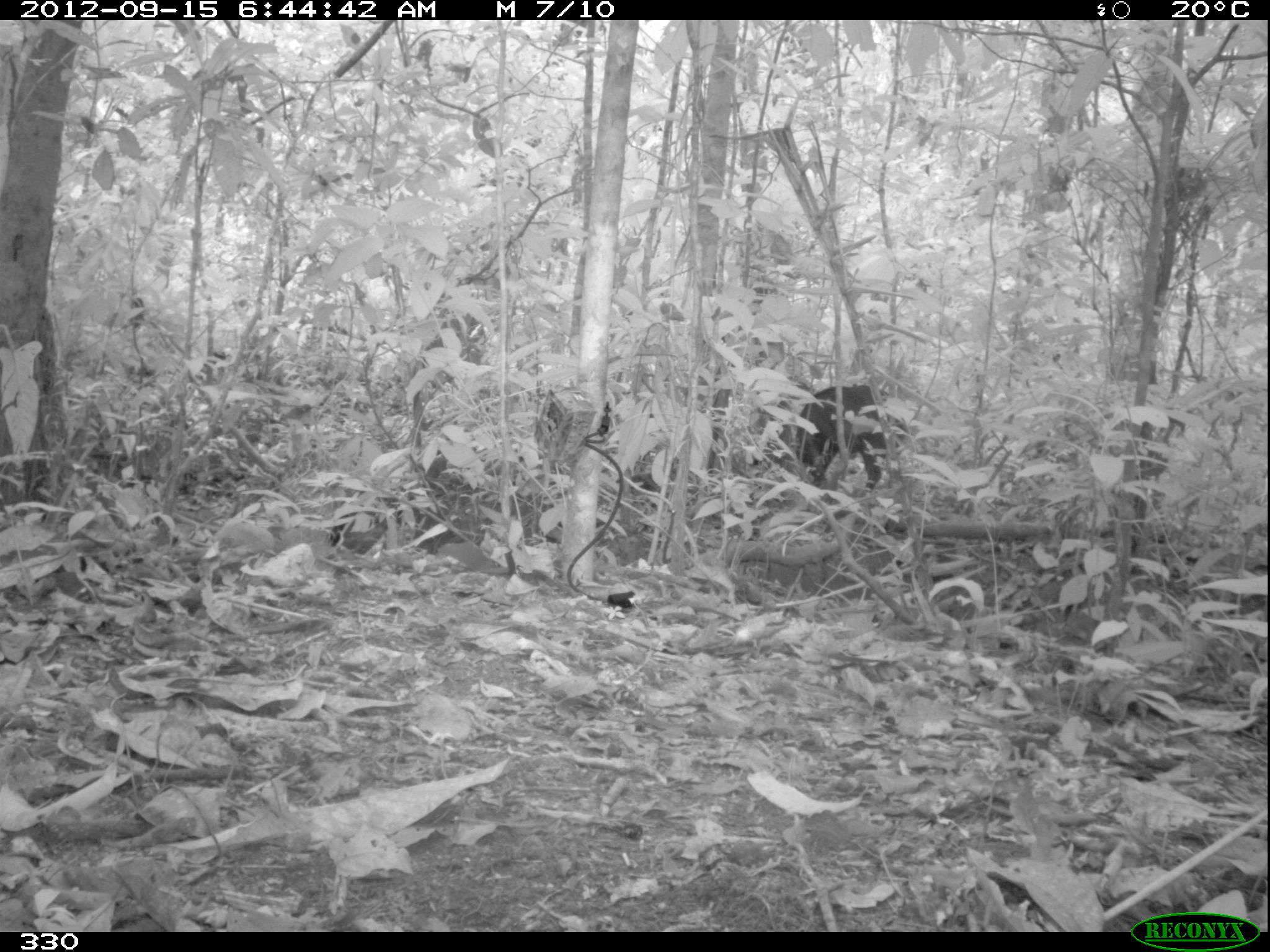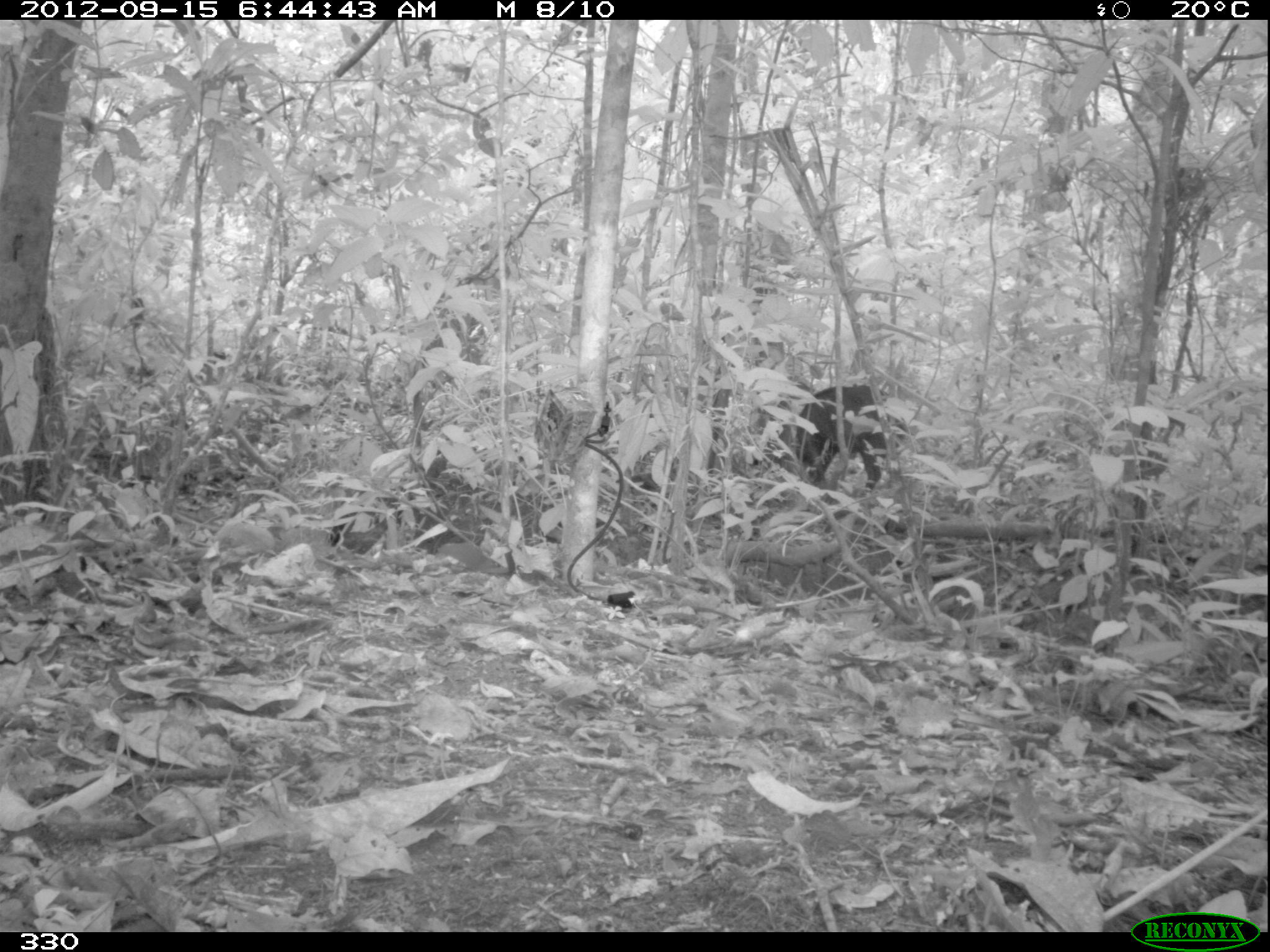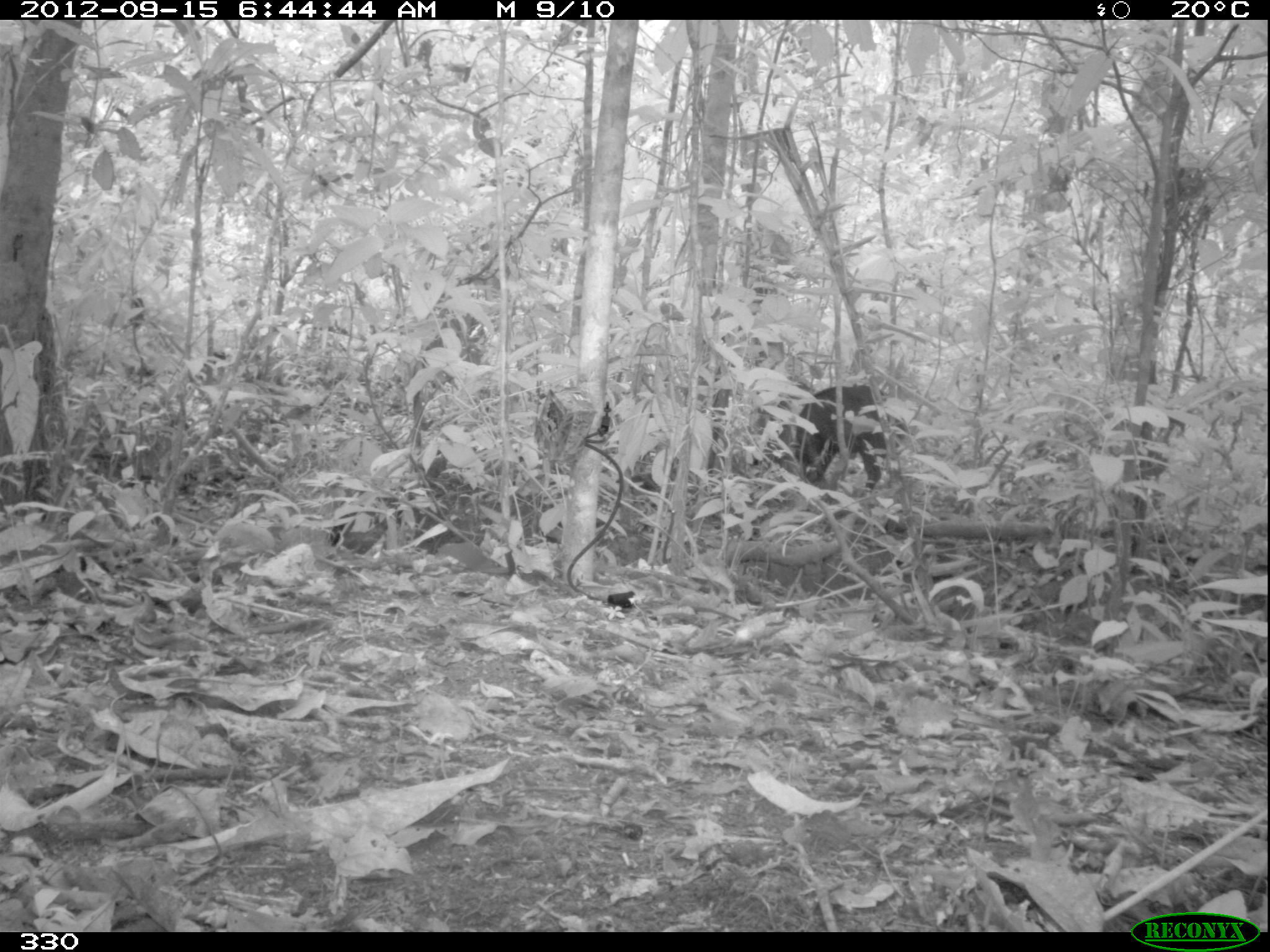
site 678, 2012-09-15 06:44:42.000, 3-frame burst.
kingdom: Animalia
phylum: Chordata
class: Mammalia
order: Carnivora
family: Canidae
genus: Atelocynus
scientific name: Atelocynus microtis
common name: short-eared dog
Atelocynus microtis (short-eared dog).